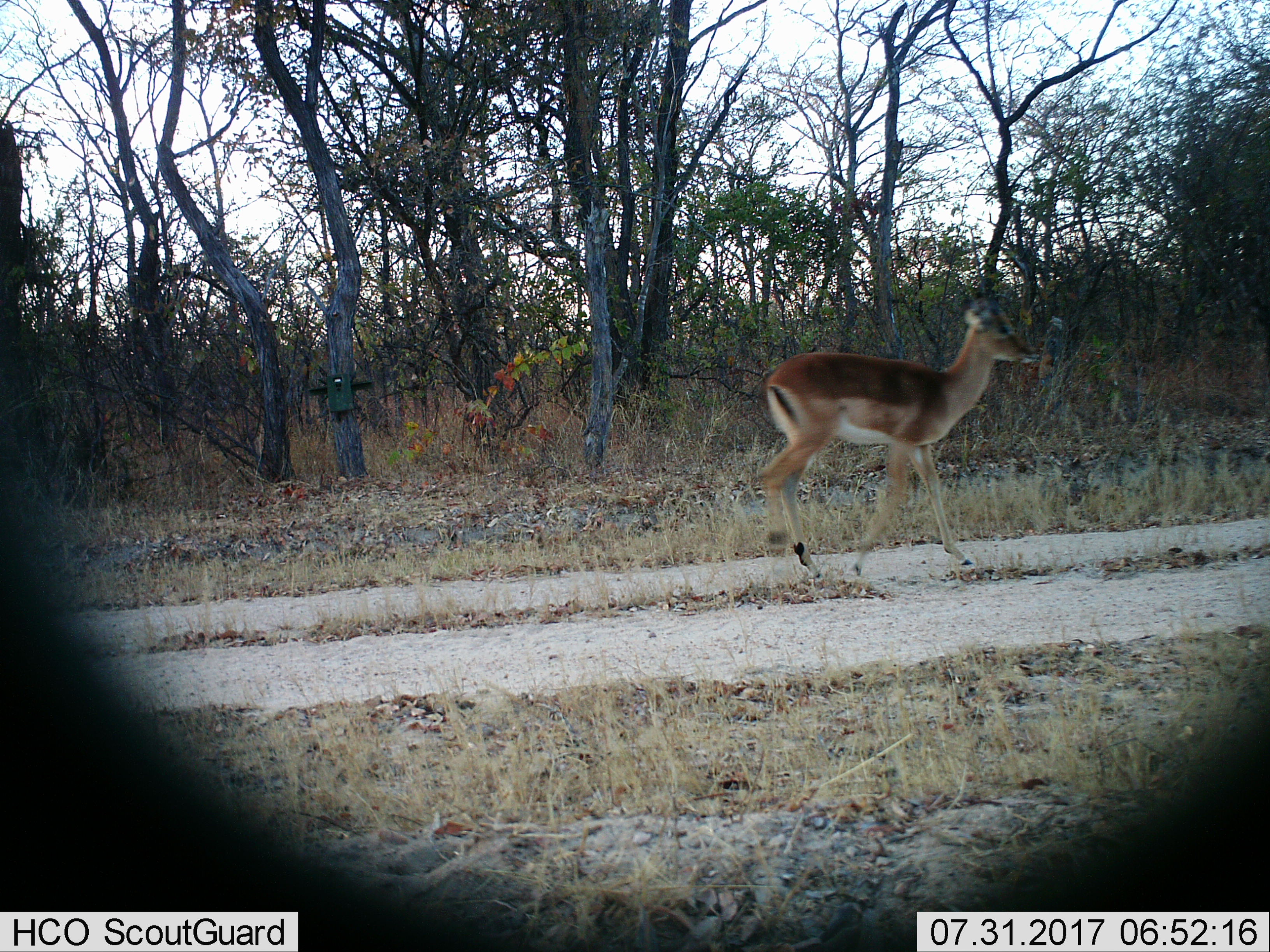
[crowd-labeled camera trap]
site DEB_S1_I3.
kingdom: Animalia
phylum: Chordata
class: Mammalia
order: Artiodactyla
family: Bovidae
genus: Aepyceros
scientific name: Aepyceros melampus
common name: impala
Impala (Aepyceros melampus), count 1. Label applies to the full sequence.